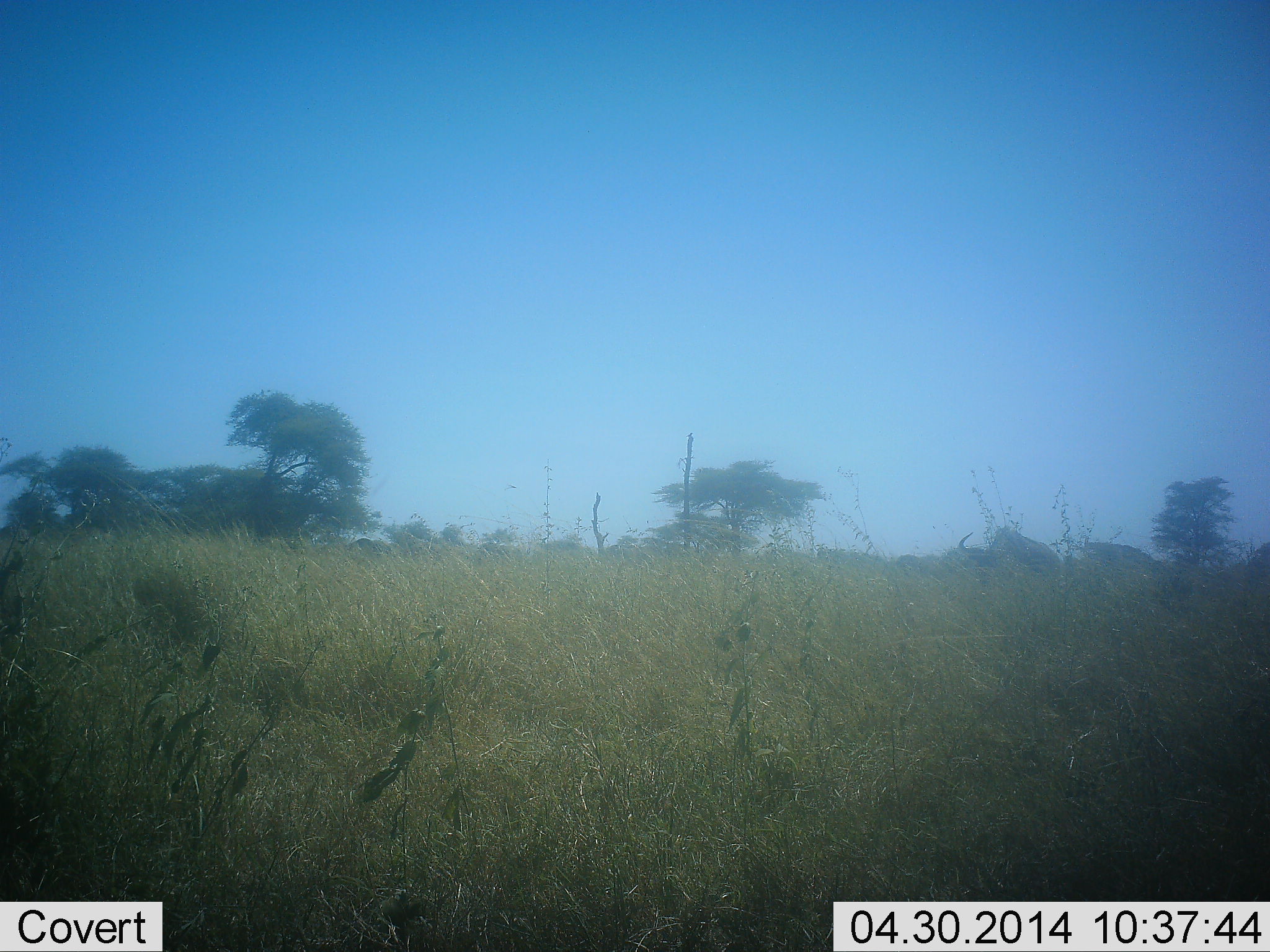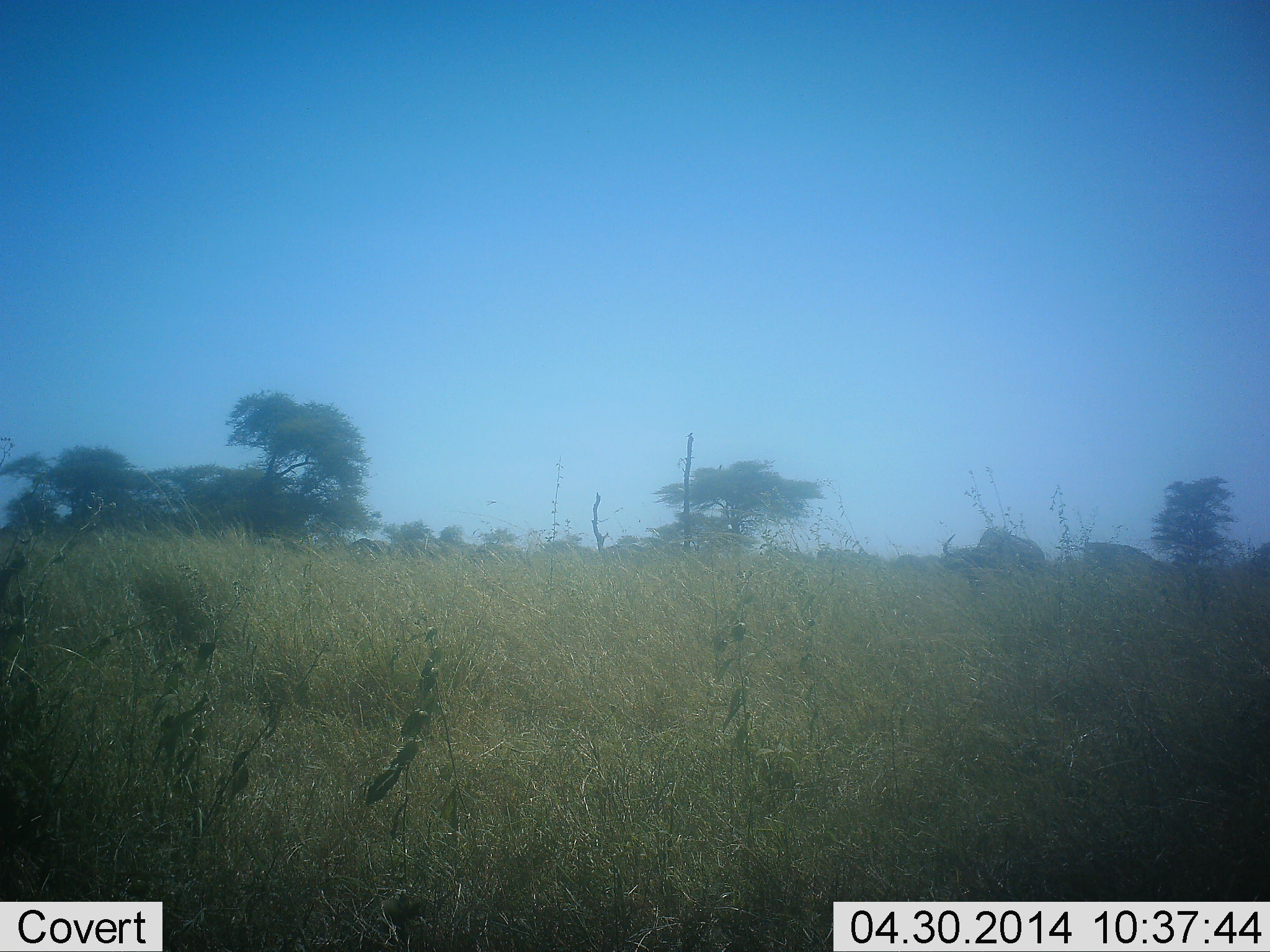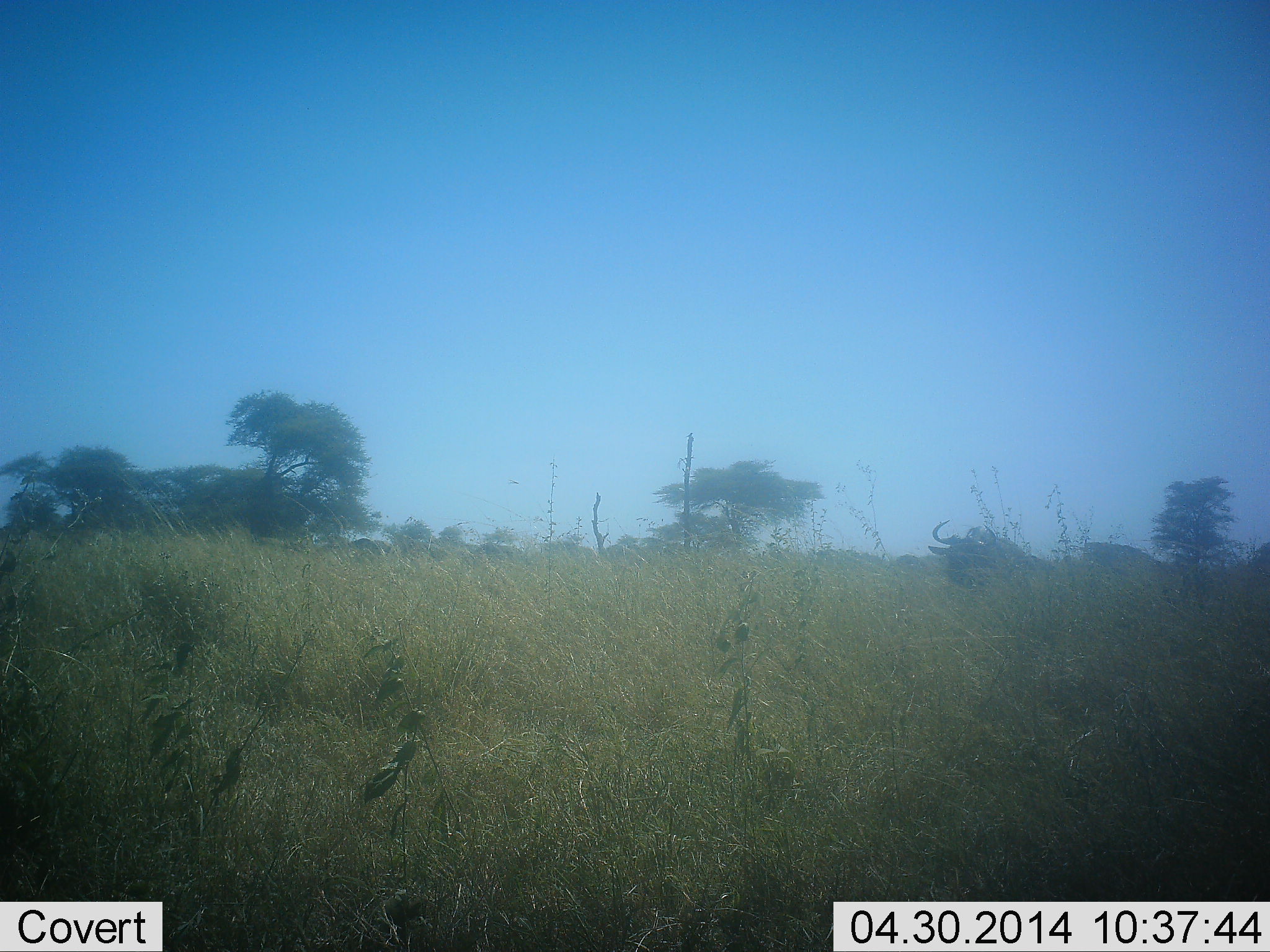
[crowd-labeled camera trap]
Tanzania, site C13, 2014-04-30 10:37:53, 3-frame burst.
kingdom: Animalia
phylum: Chordata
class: Mammalia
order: Artiodactyla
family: Bovidae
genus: Connochaetes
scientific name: Connochaetes taurinus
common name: blue wildebeest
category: wildebeest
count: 2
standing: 0%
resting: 0%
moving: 90%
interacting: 0%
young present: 0%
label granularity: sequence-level